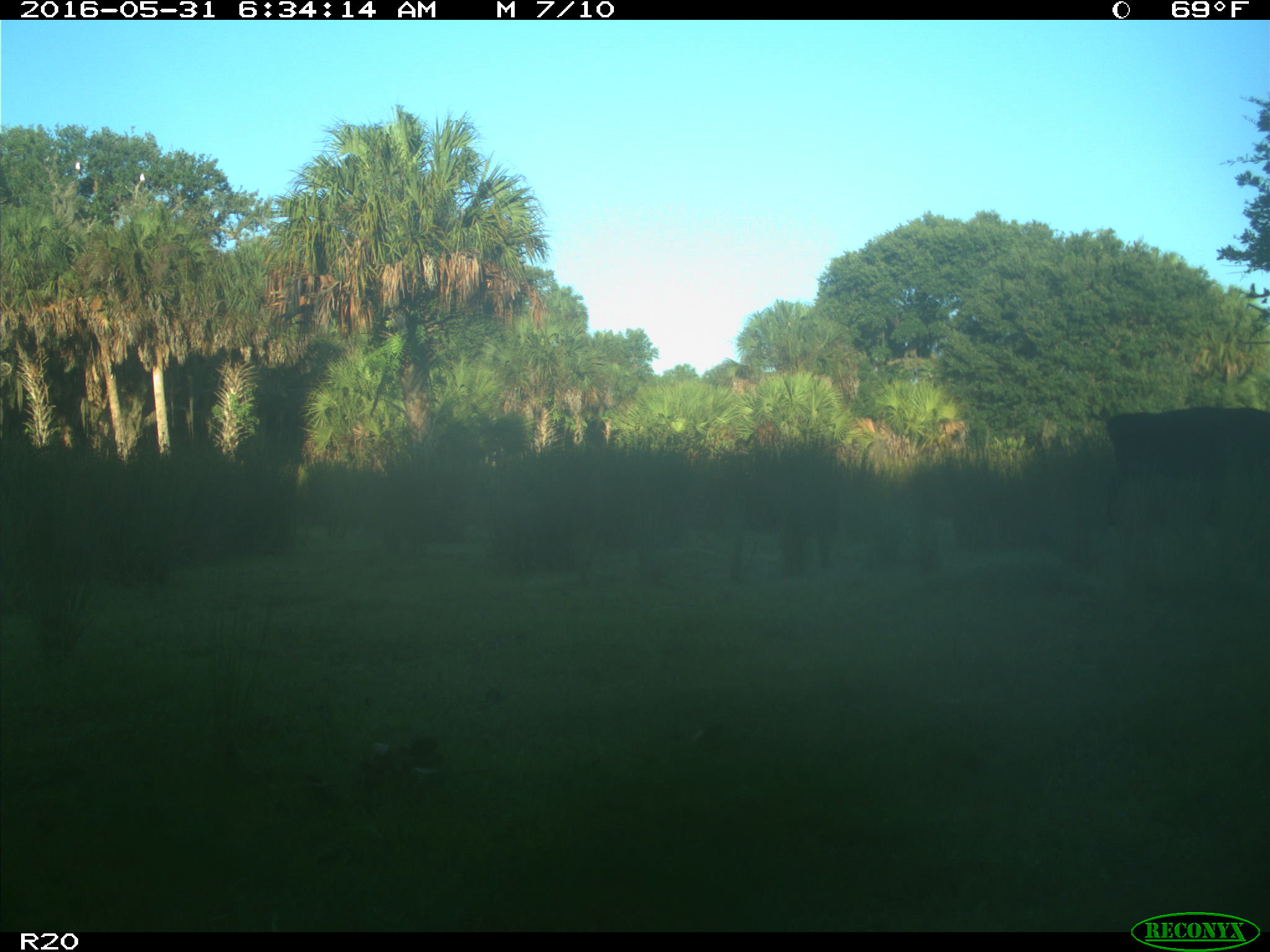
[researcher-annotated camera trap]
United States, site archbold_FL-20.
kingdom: Animalia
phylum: Chordata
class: Mammalia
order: Artiodactyla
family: Bovidae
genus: Bos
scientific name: Bos taurus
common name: domestic cow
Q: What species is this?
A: Bos taurus (domestic cow).